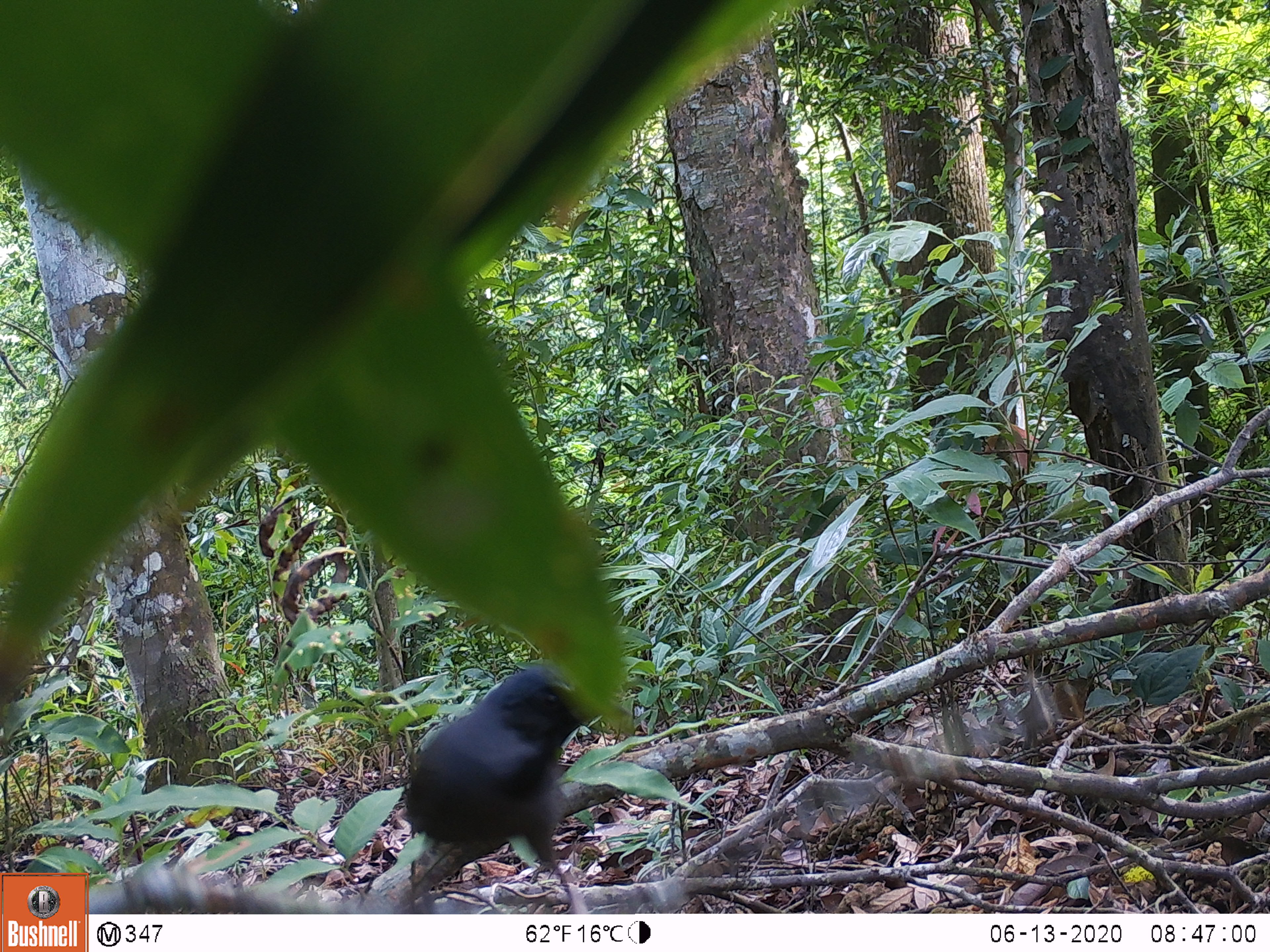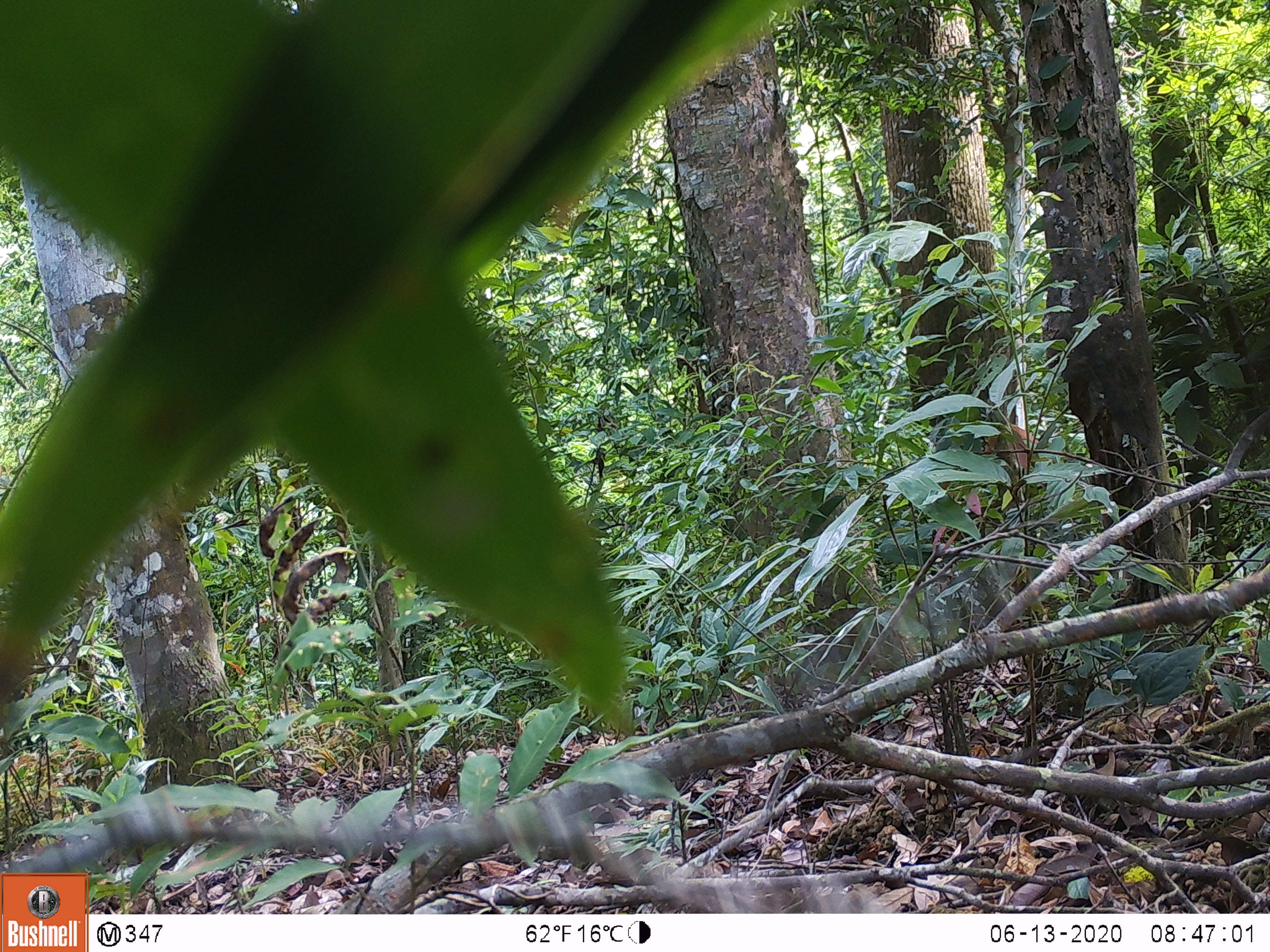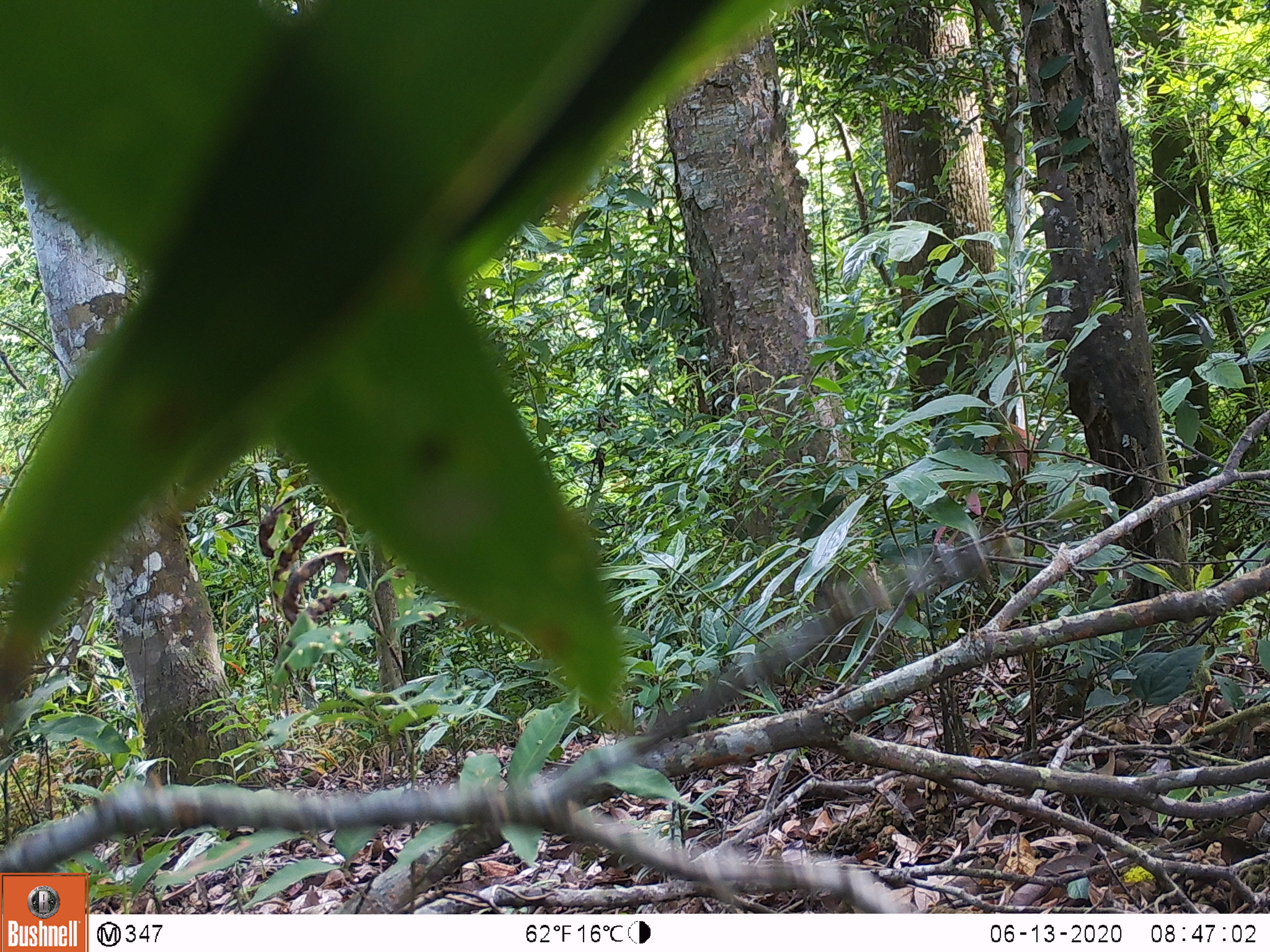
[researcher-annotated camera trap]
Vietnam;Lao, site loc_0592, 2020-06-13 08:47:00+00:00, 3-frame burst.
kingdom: Animalia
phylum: Chordata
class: Aves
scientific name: Aves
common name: bird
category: unidentified bird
Unidentified bird (bird) (Aves). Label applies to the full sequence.